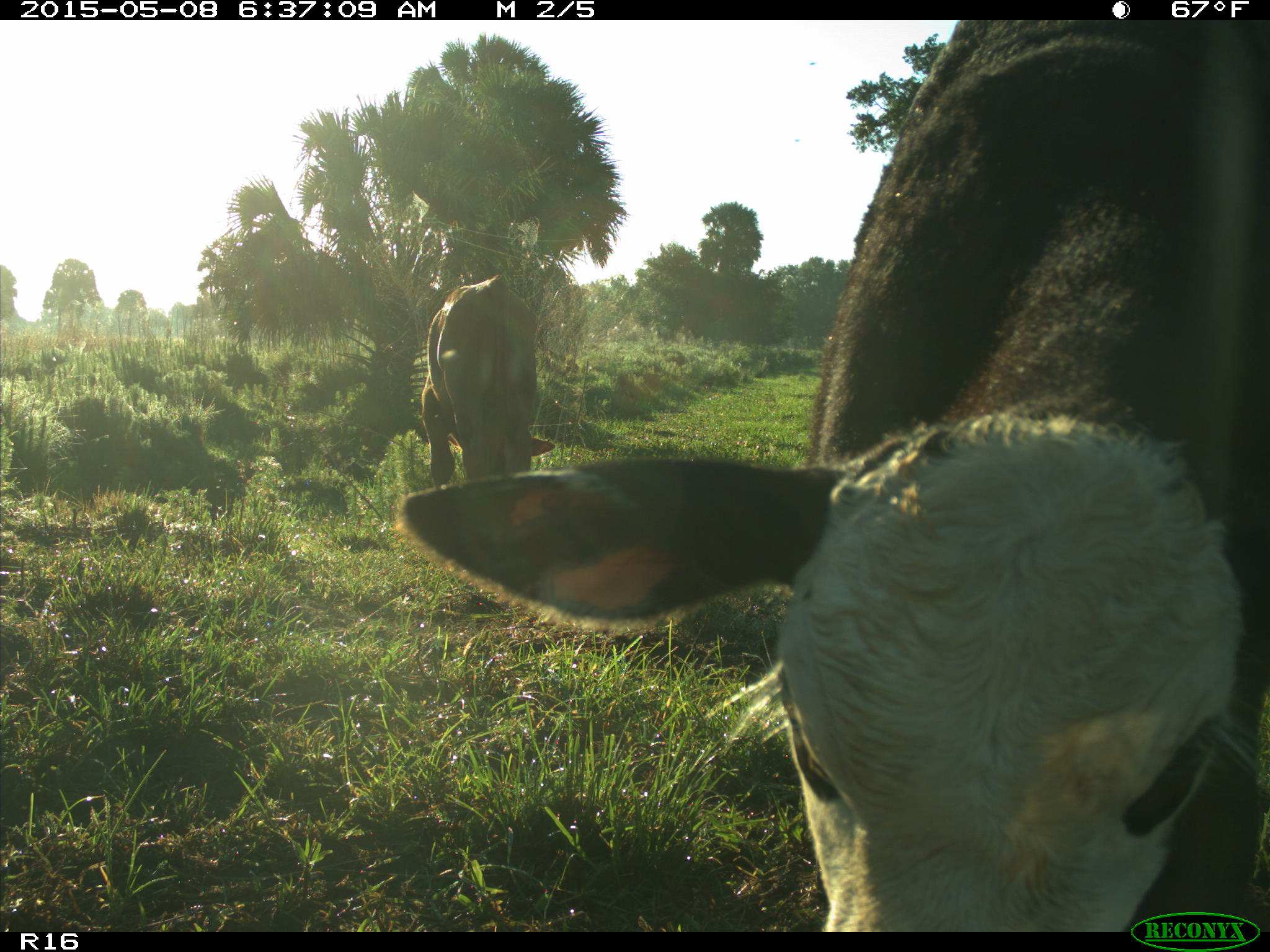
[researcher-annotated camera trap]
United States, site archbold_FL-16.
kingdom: Animalia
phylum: Chordata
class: Mammalia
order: Artiodactyla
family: Bovidae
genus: Bos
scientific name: Bos taurus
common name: domestic cow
Bos taurus (domestic cow).